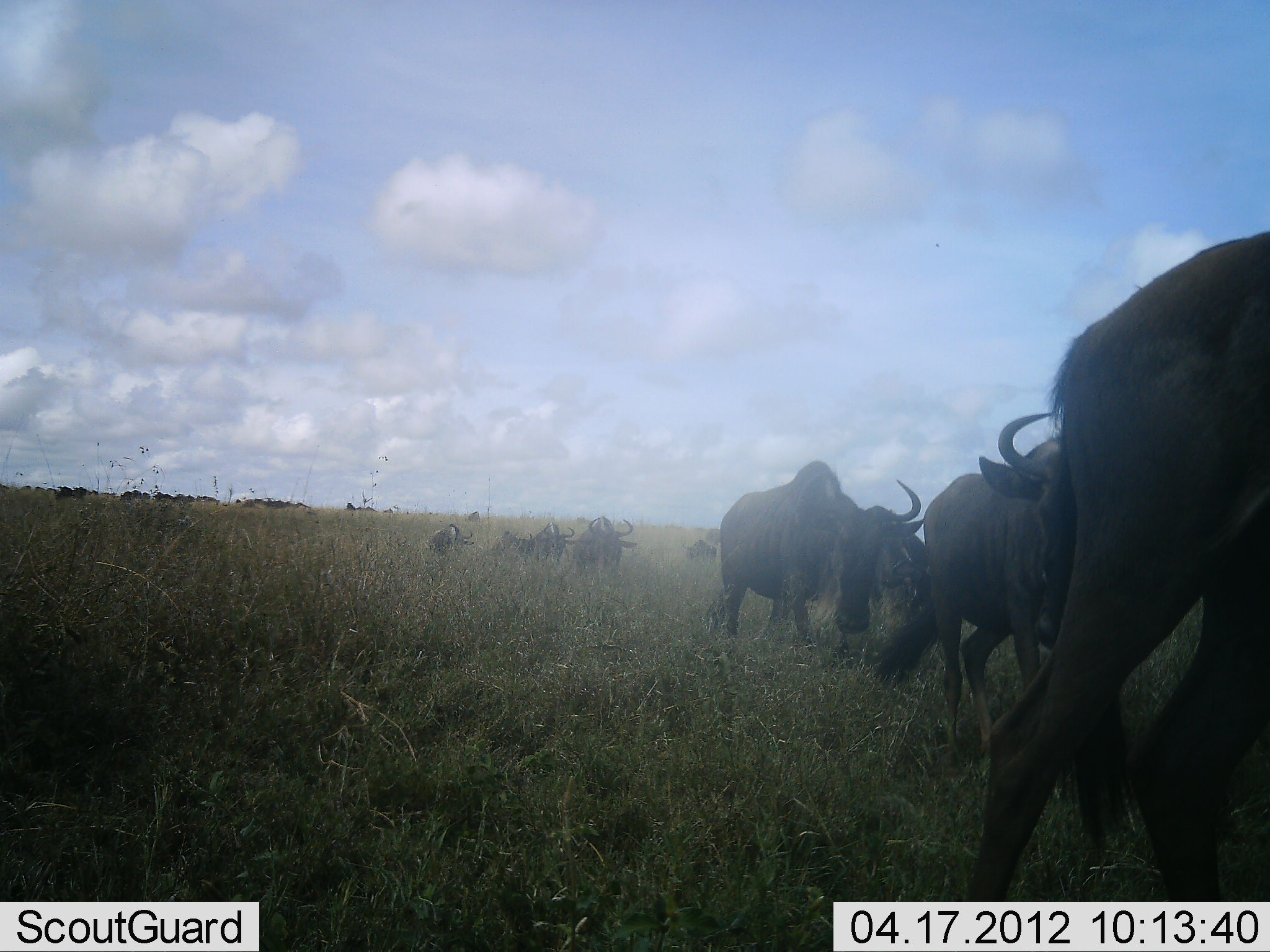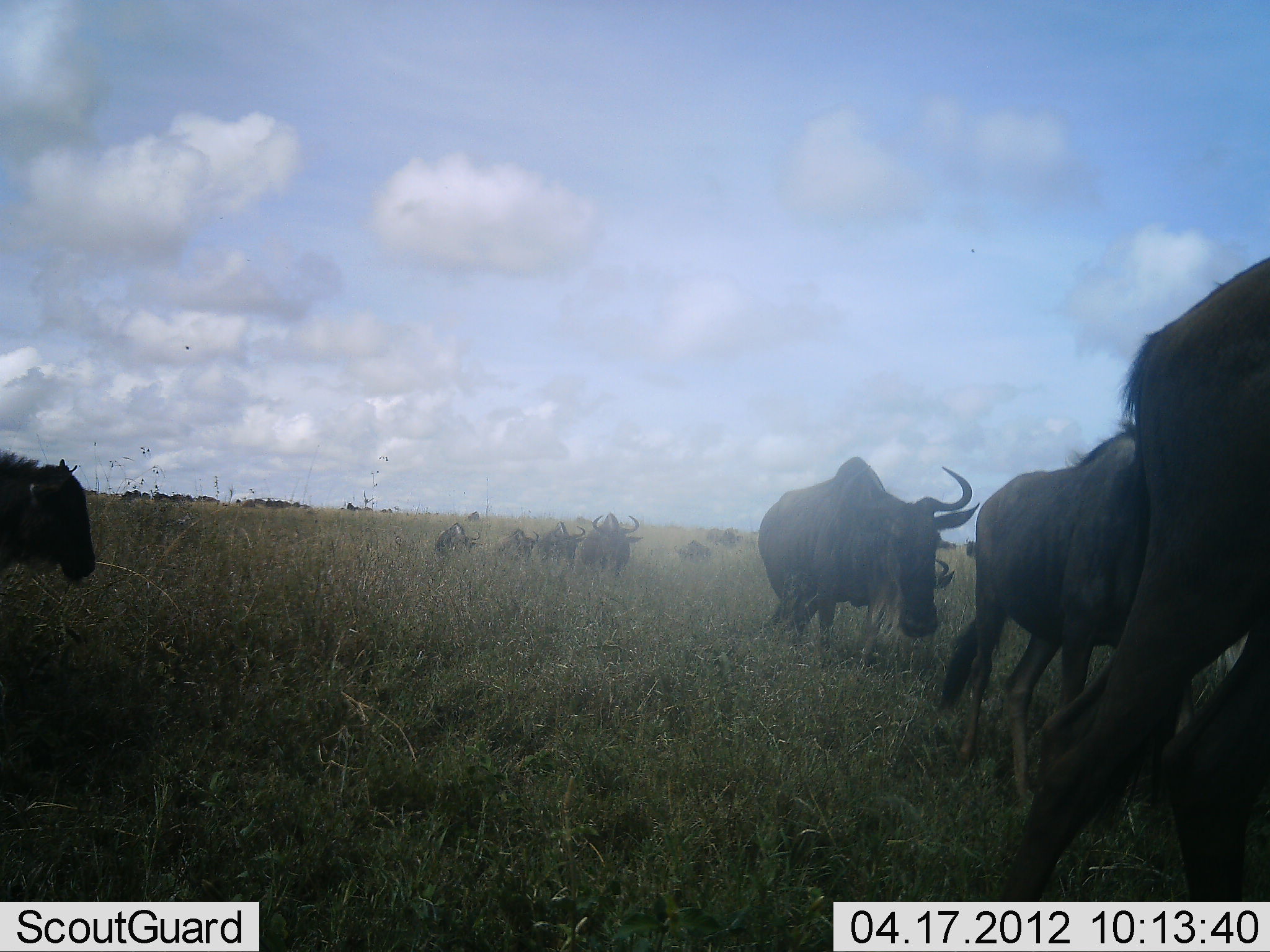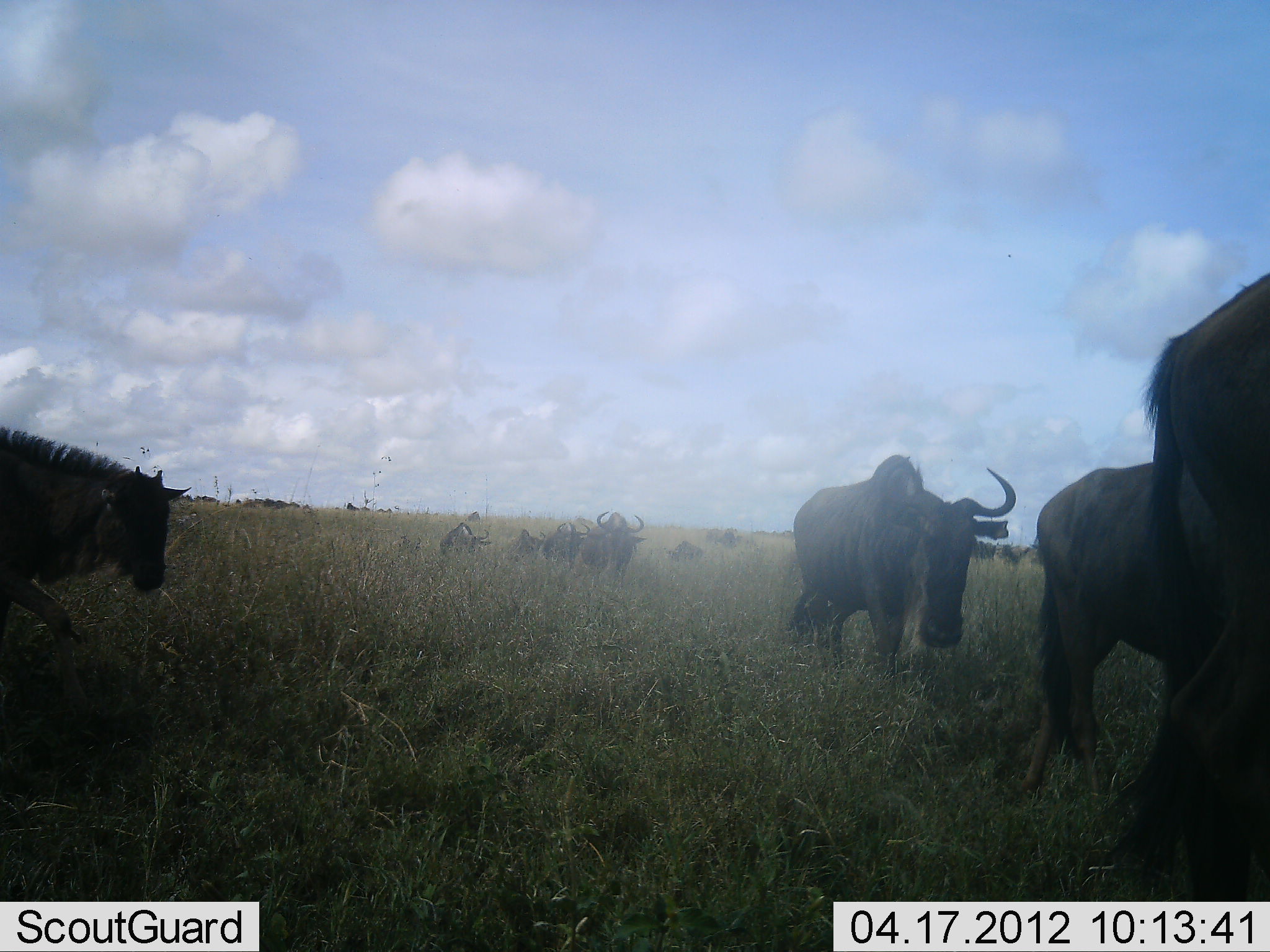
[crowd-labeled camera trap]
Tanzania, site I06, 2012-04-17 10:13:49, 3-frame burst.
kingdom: Animalia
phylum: Chordata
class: Mammalia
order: Artiodactyla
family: Bovidae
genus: Connochaetes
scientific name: Connochaetes taurinus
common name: blue wildebeest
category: wildebeest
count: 11-50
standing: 10%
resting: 0%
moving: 95%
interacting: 0%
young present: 14%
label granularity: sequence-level